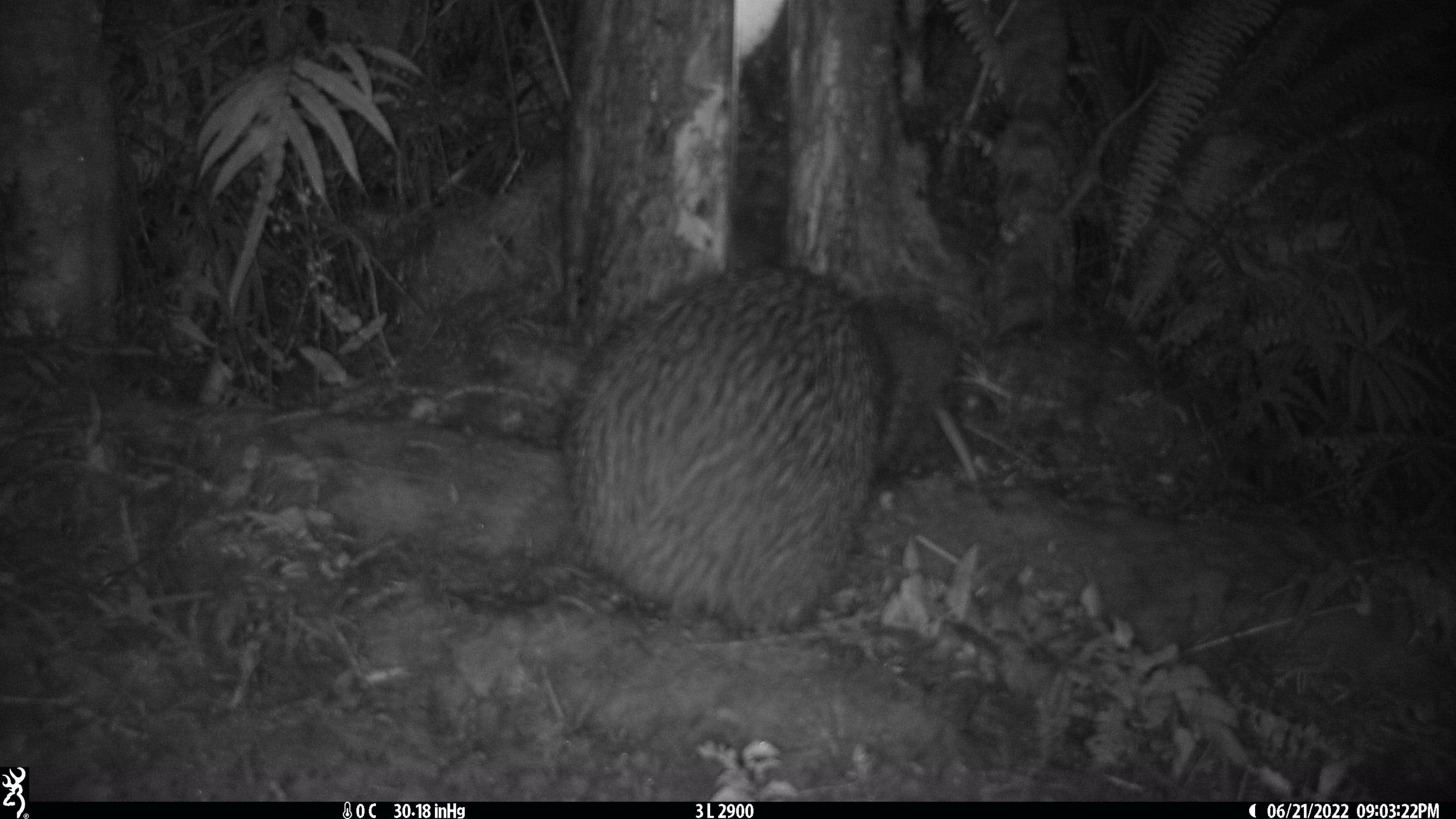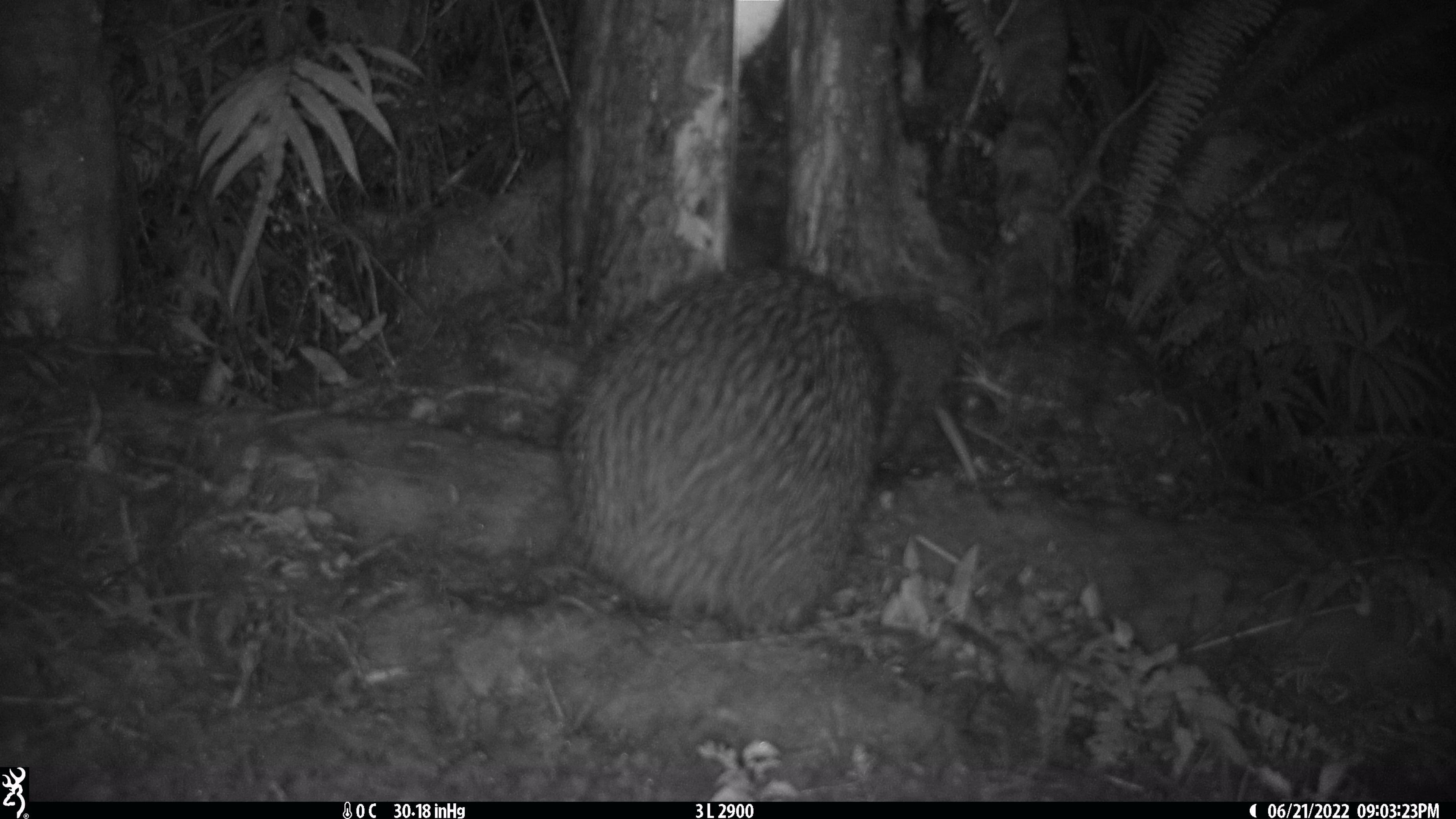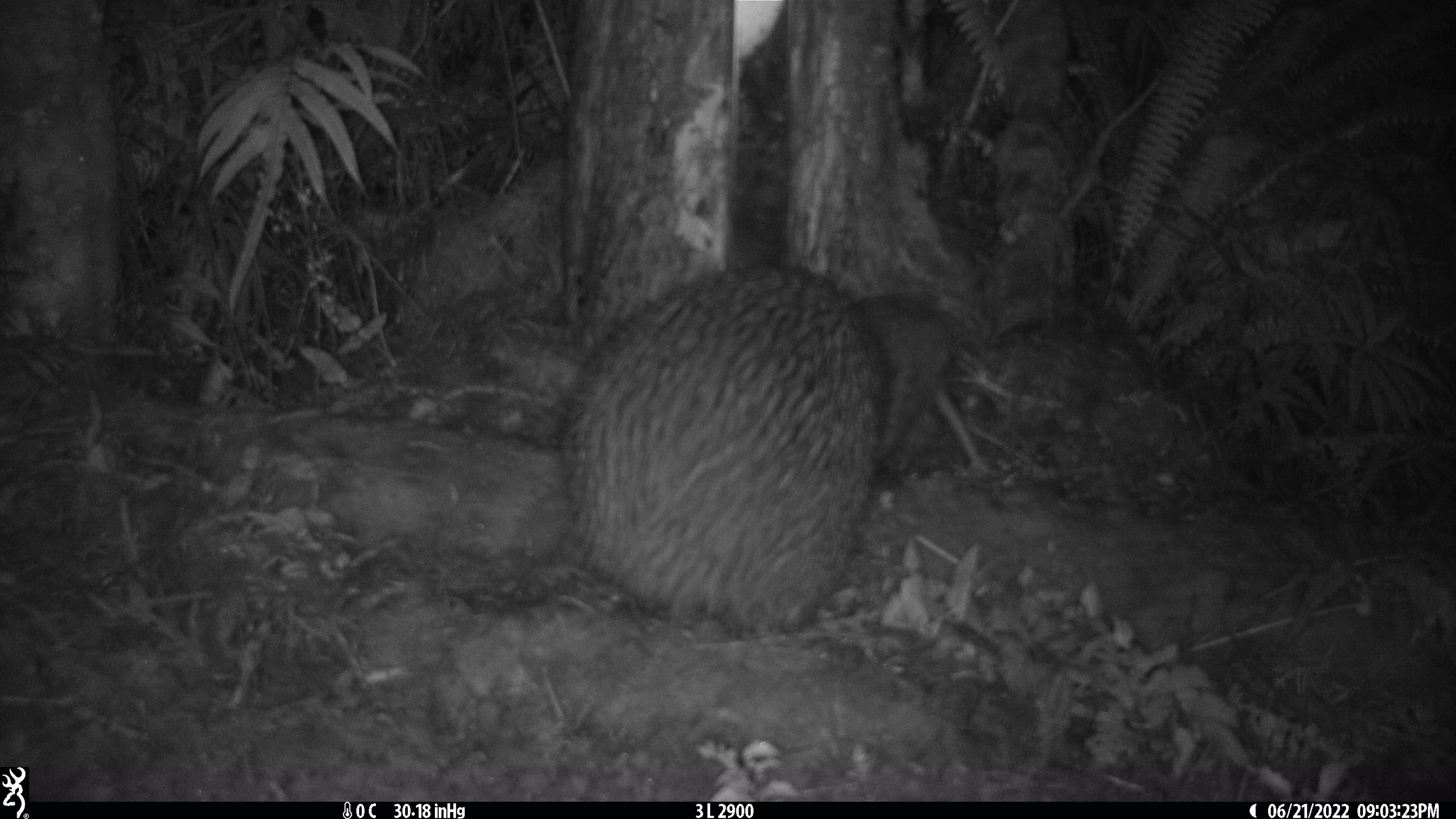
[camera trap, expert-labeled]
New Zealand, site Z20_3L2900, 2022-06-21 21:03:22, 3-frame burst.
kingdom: Animalia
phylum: Chordata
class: Aves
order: Apterygiformes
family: Apterygidae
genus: Apteryx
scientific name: Apteryx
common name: kiwi